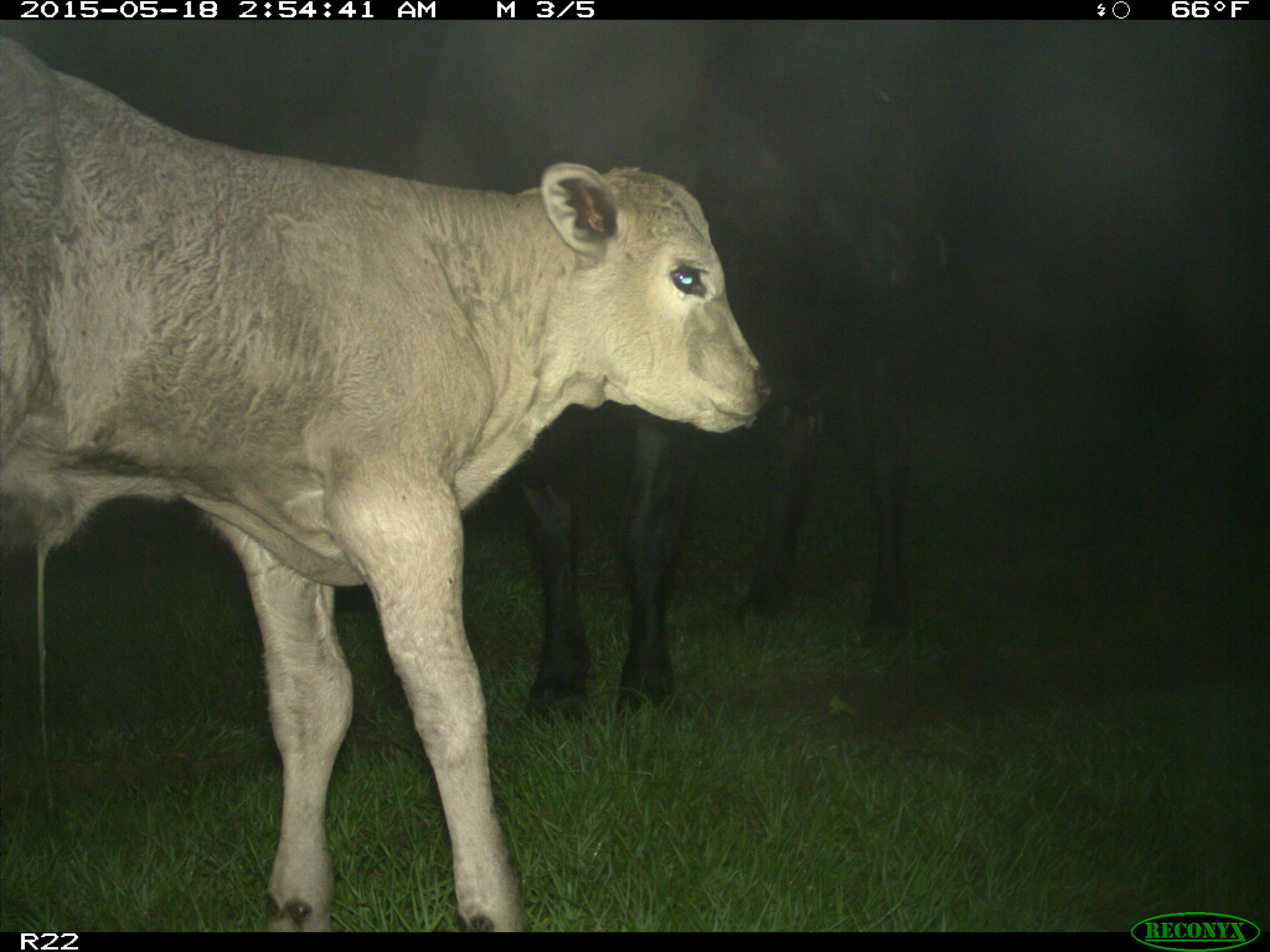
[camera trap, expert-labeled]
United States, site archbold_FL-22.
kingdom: Animalia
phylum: Chordata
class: Mammalia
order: Artiodactyla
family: Bovidae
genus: Bos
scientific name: Bos taurus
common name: domestic cow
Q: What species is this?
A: Bos taurus (domestic cow).